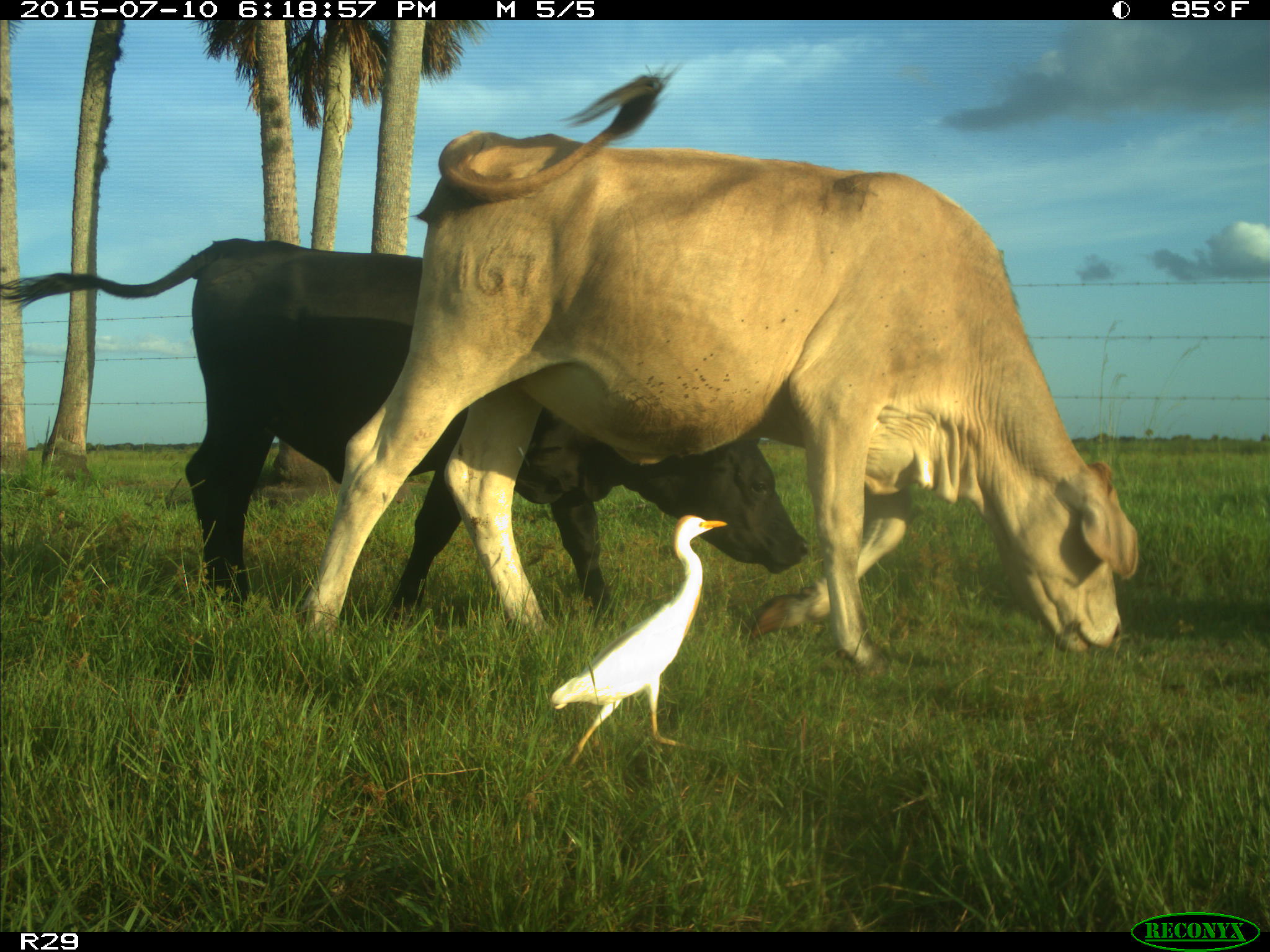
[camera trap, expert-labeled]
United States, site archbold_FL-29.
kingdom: Animalia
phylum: Chordata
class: Mammalia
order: Artiodactyla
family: Bovidae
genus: Bos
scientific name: Bos taurus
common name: domestic cow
Bos taurus (domestic cow).